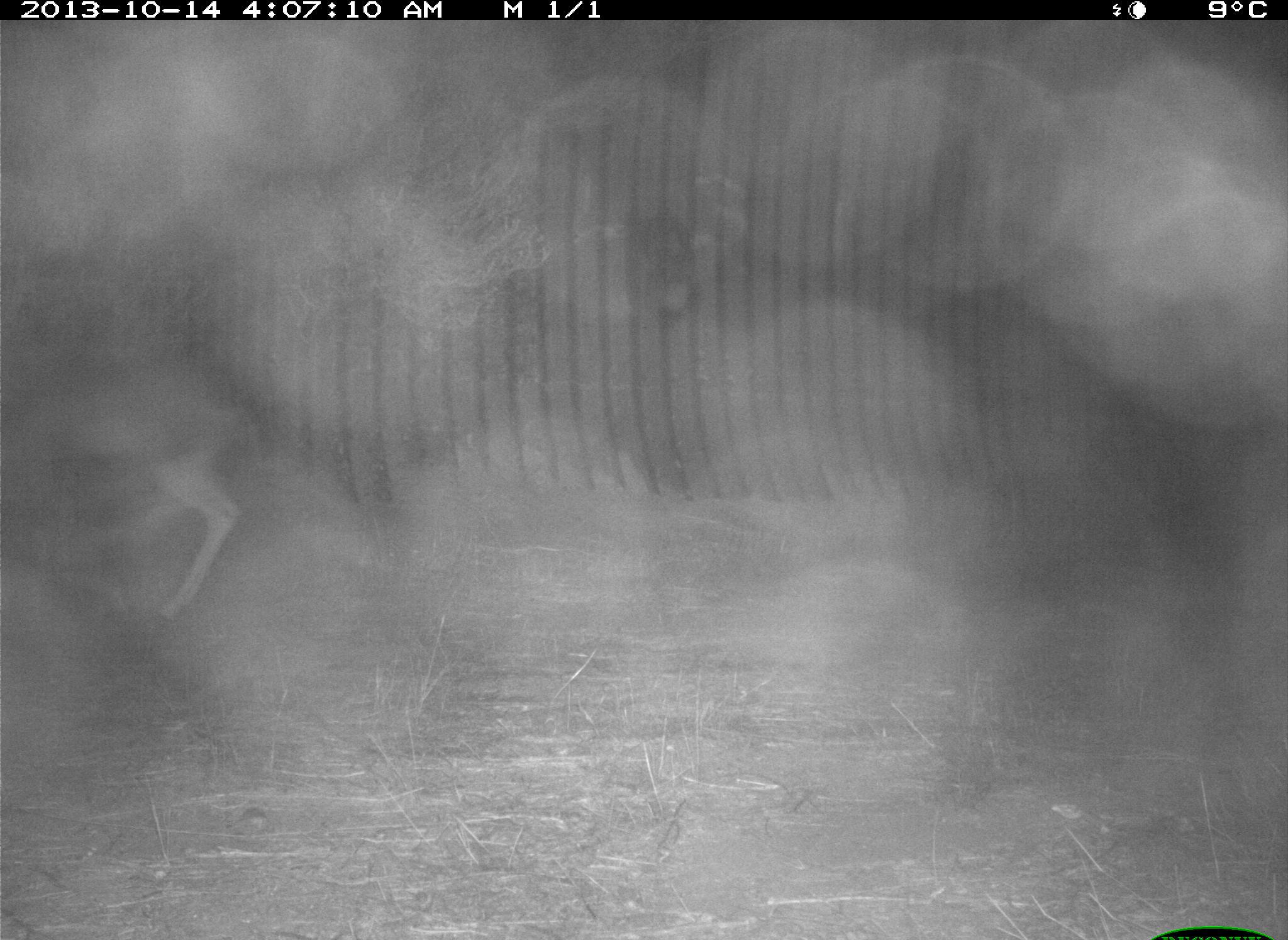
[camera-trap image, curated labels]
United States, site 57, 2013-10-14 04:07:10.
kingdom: Animalia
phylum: Chordata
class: Mammalia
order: Artiodactyla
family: Cervidae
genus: Odocoileus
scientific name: Odocoileus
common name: deer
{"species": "deer (Odocoileus)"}